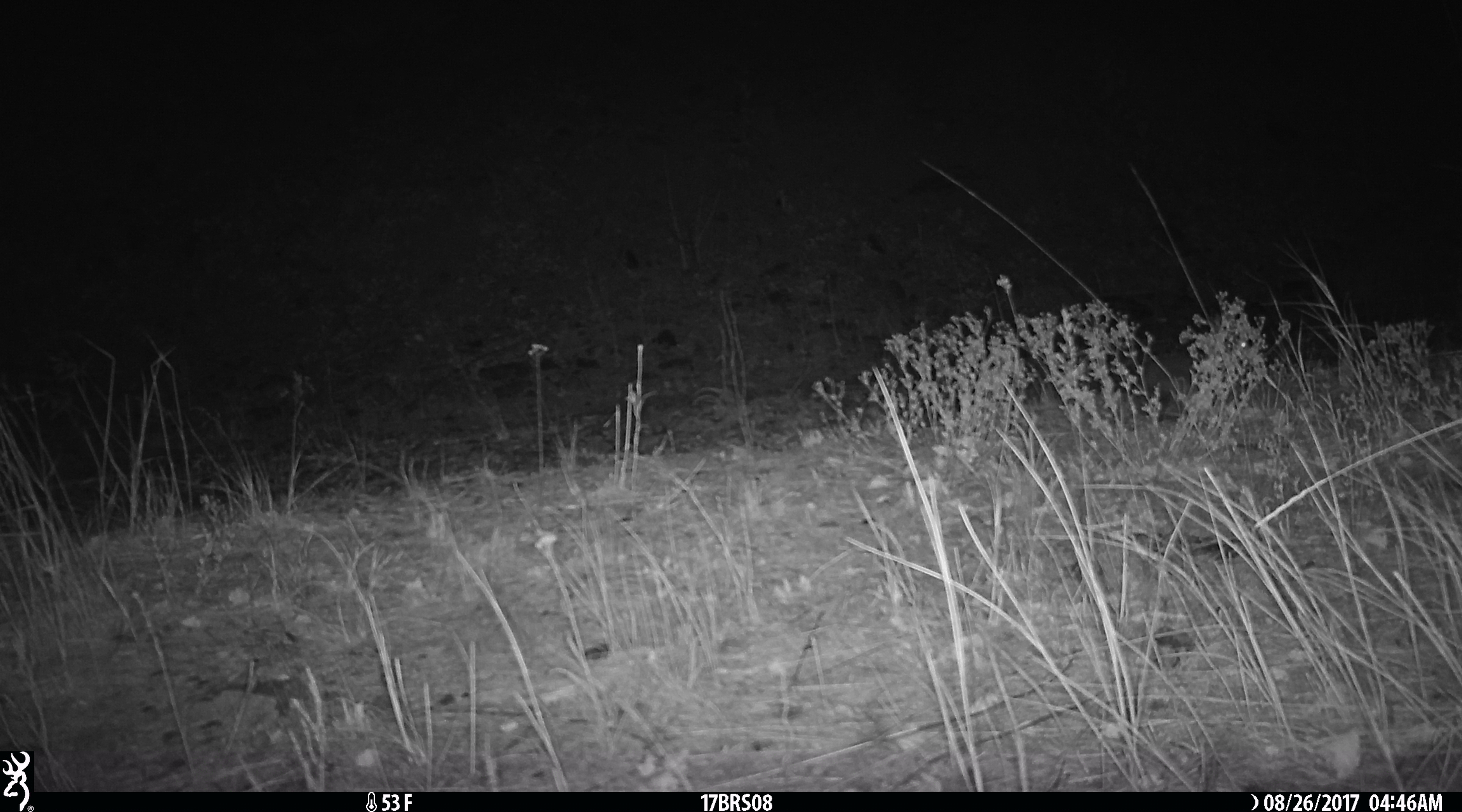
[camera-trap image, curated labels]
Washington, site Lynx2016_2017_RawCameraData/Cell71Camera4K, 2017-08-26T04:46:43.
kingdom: Animalia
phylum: Chordata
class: Mammalia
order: Lagomorpha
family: Leporidae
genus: Lepus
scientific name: Lepus americanus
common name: snowshoe hare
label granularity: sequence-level